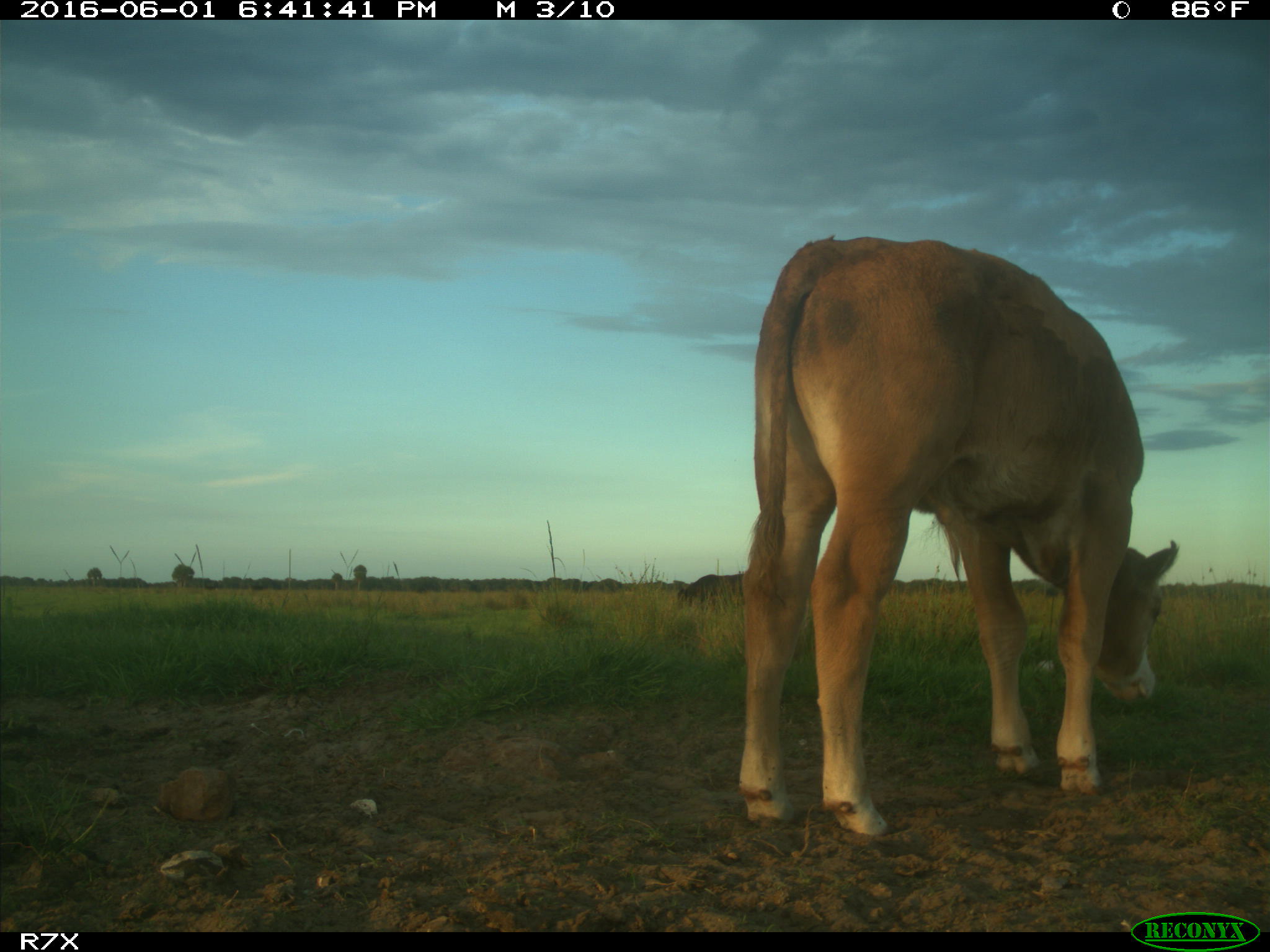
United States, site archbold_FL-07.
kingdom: Animalia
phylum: Chordata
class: Mammalia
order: Artiodactyla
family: Bovidae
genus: Bos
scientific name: Bos taurus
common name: domestic cow